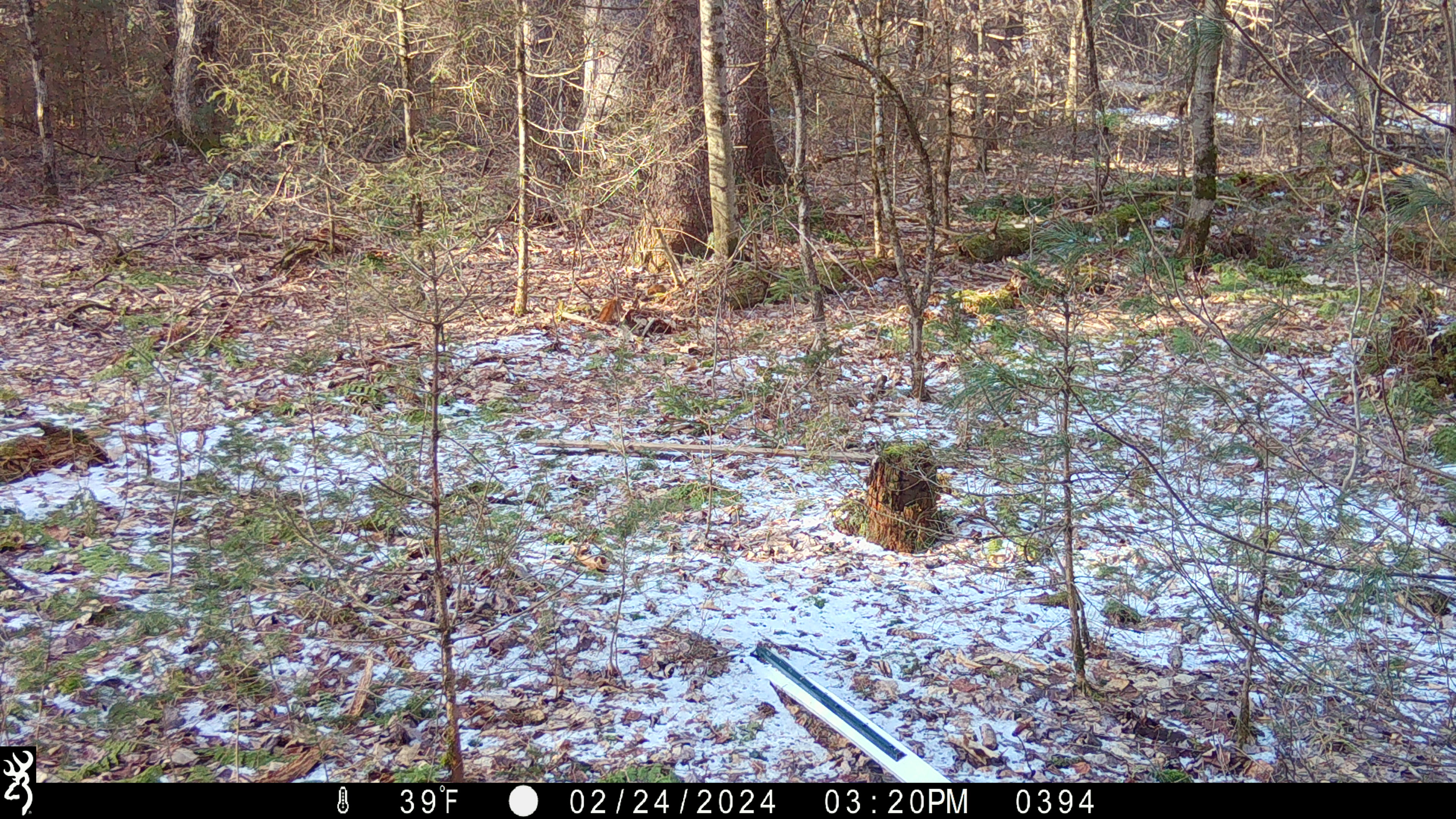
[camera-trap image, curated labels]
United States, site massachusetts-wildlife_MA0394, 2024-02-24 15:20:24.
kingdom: Animalia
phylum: Chordata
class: Mammalia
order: Rodentia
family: Sciuridae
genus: Tamiasciurus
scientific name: Tamiasciurus hudsonicus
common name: red squirrel